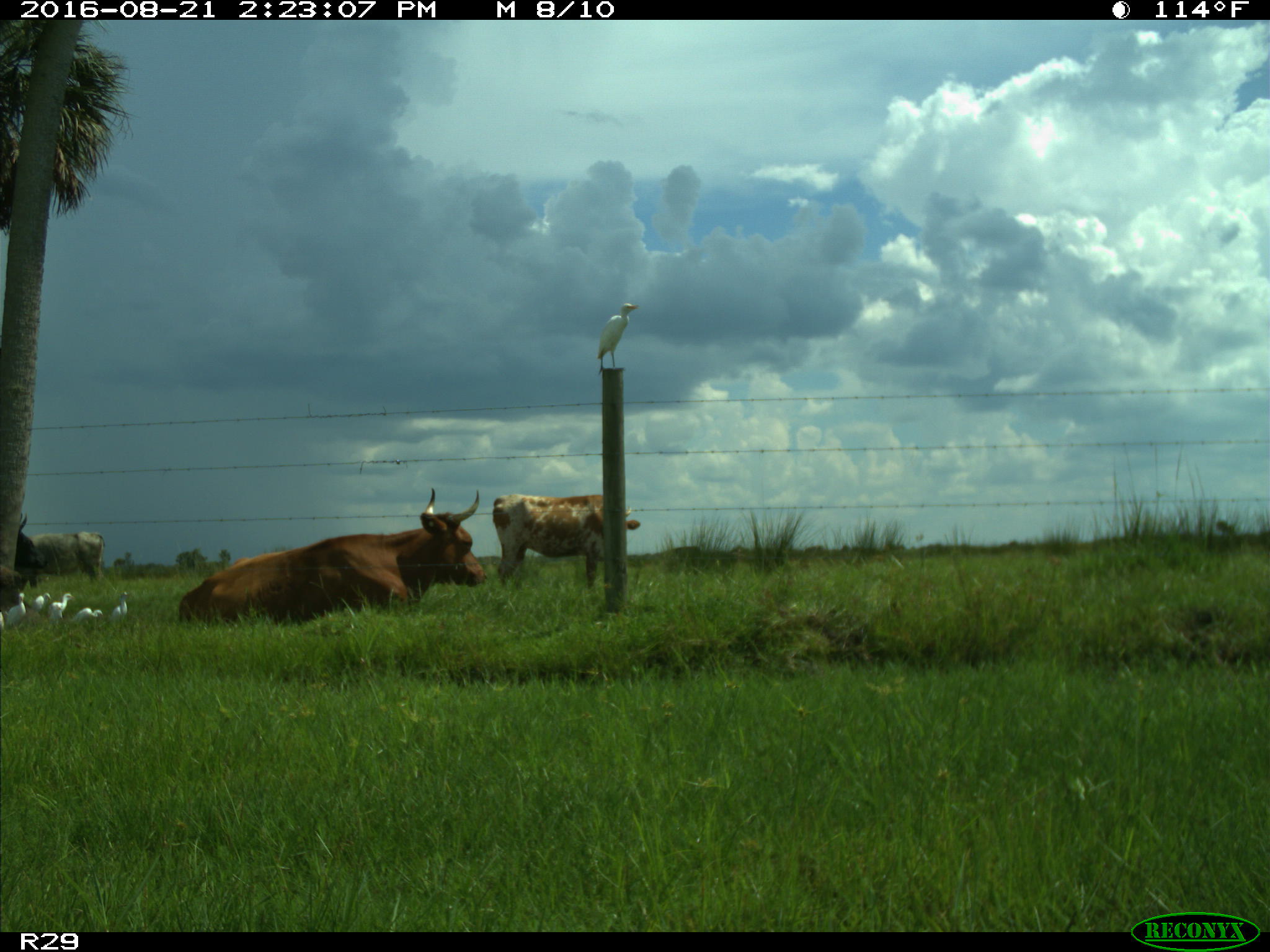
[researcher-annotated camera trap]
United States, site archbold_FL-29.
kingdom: Animalia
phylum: Chordata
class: Mammalia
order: Artiodactyla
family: Bovidae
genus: Bos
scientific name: Bos taurus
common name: domestic cow